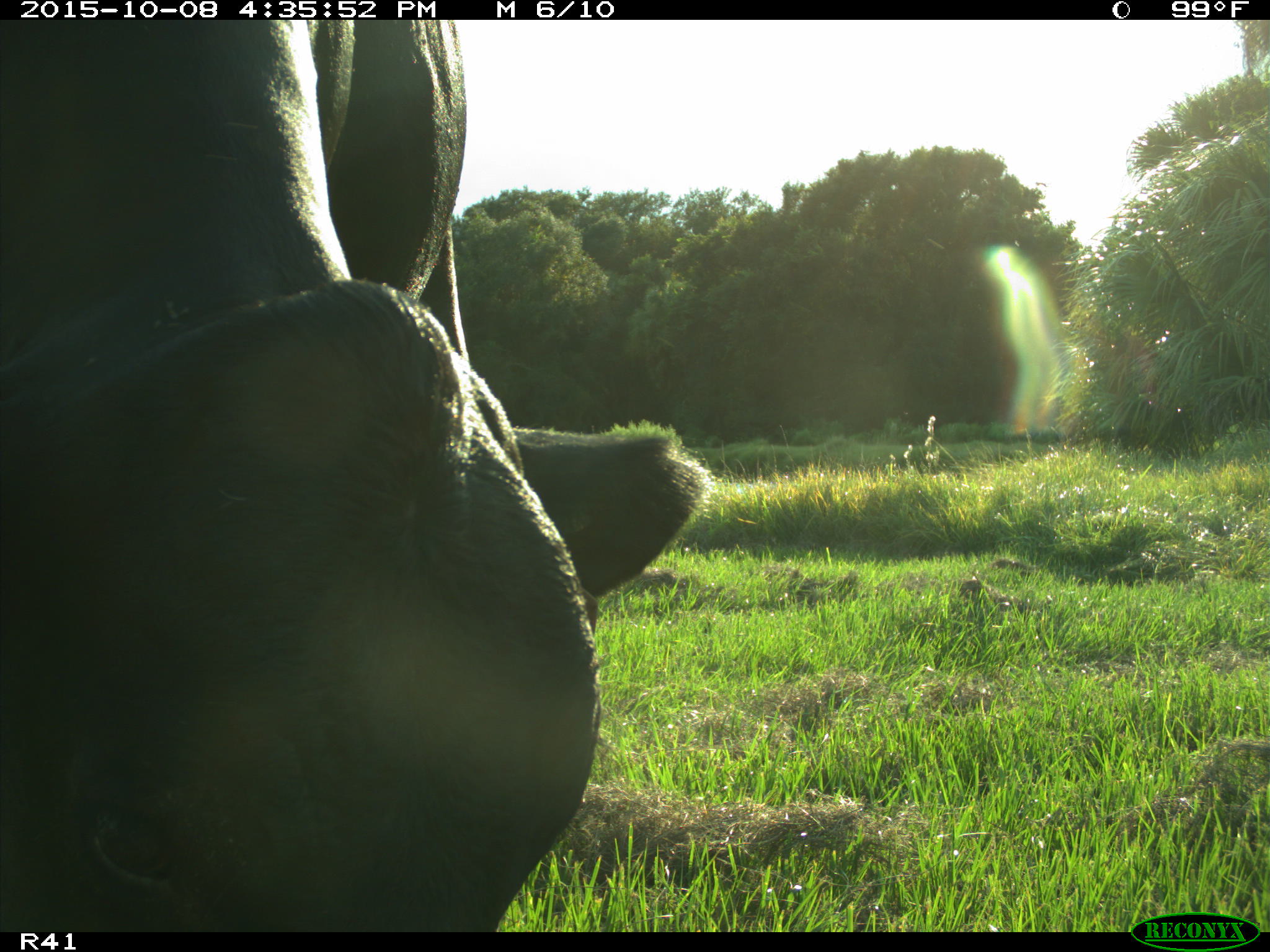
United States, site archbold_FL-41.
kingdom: Animalia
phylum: Chordata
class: Mammalia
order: Artiodactyla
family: Bovidae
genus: Bos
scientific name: Bos taurus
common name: domestic cow